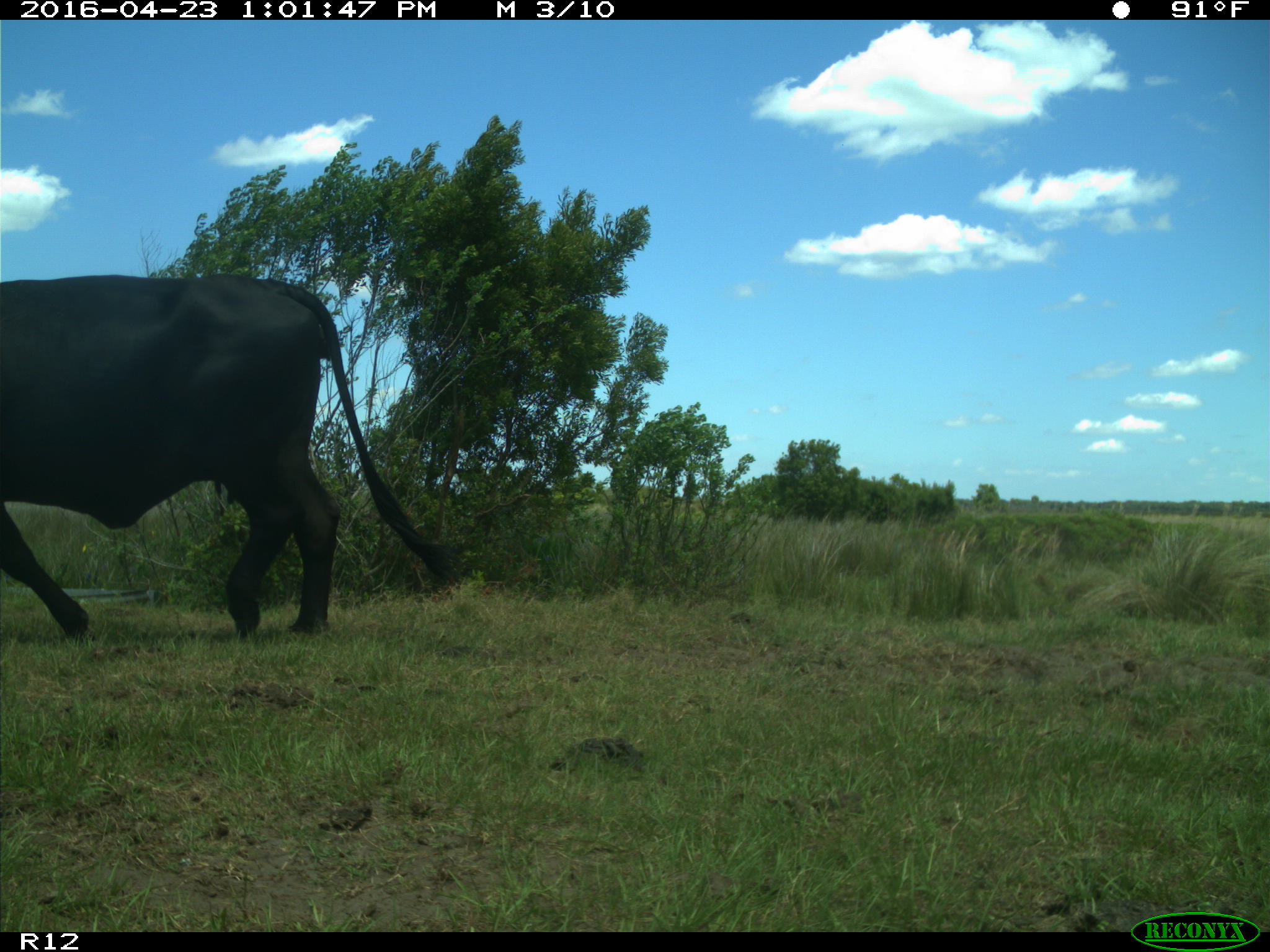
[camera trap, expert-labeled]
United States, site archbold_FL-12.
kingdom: Animalia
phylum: Chordata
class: Mammalia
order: Artiodactyla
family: Bovidae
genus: Bos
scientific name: Bos taurus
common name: domestic cow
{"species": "Bos taurus (domestic cow)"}